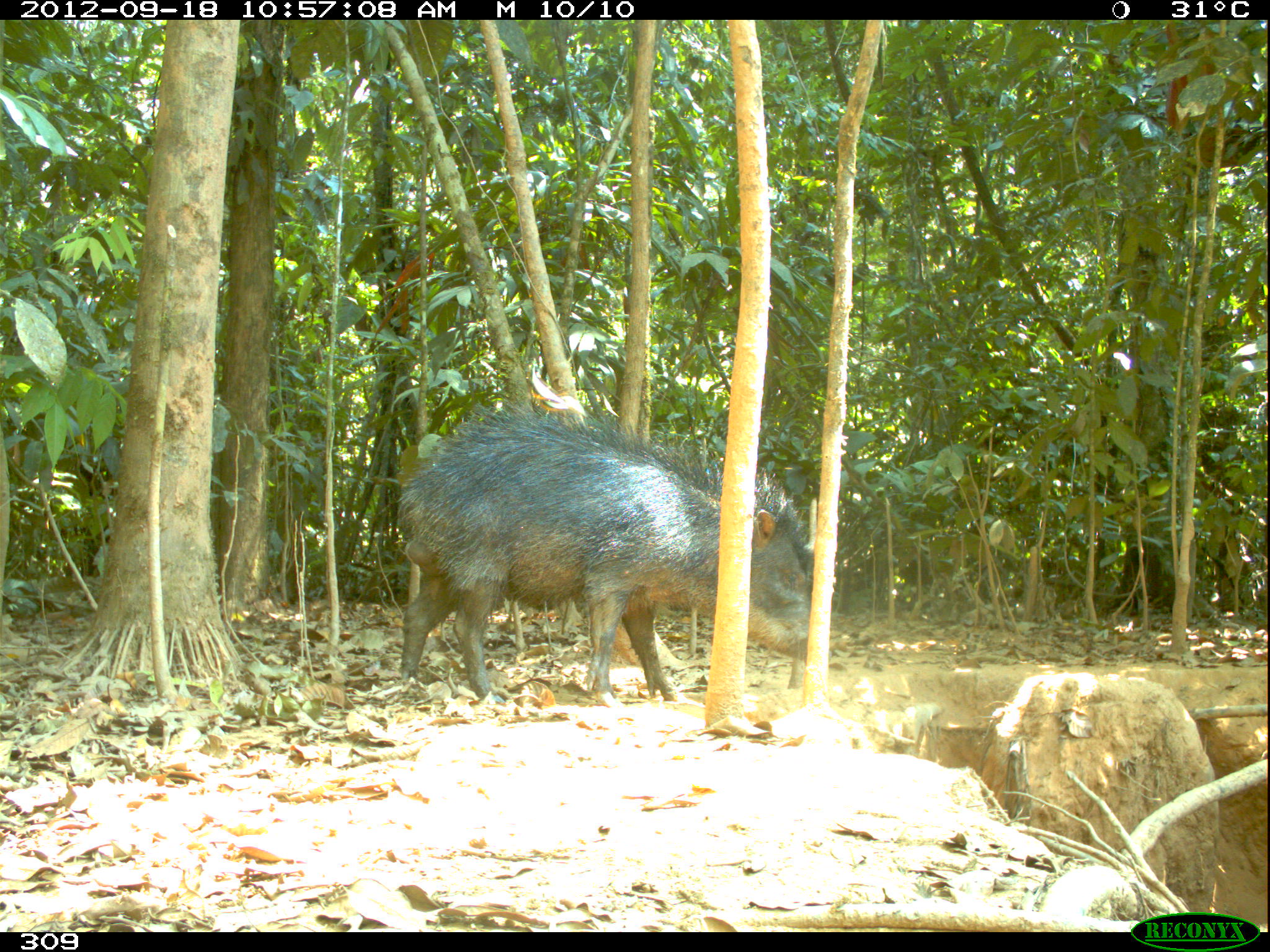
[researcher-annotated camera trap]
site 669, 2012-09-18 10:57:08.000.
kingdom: Animalia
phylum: Chordata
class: Mammalia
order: Artiodactyla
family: Tayassuidae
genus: Tayassu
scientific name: Tayassu pecari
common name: white-lipped peccary